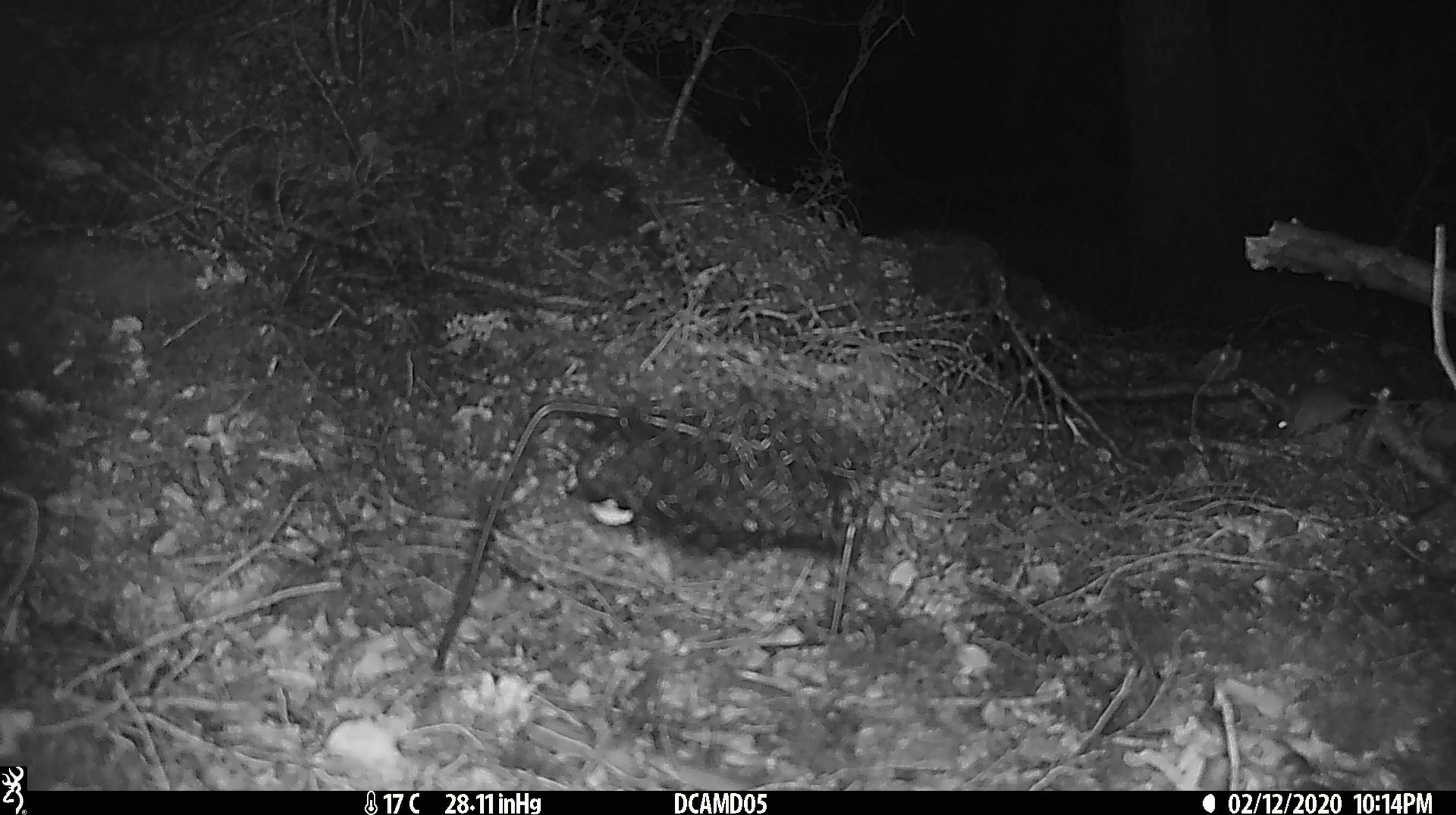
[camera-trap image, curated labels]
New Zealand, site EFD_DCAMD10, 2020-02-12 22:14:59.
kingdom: Animalia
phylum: Chordata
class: Mammalia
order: Rodentia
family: Muridae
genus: Mus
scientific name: Mus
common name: mouse